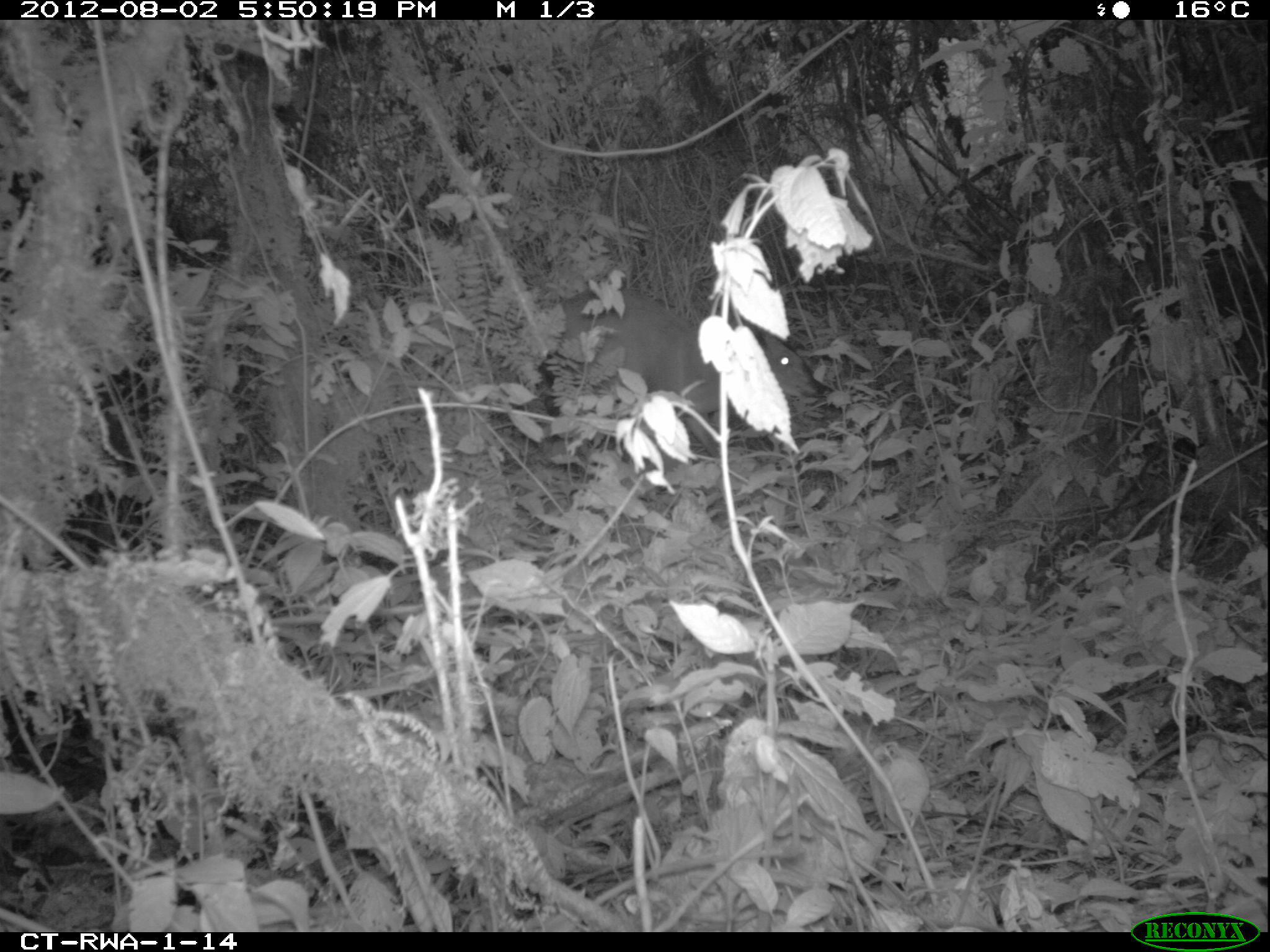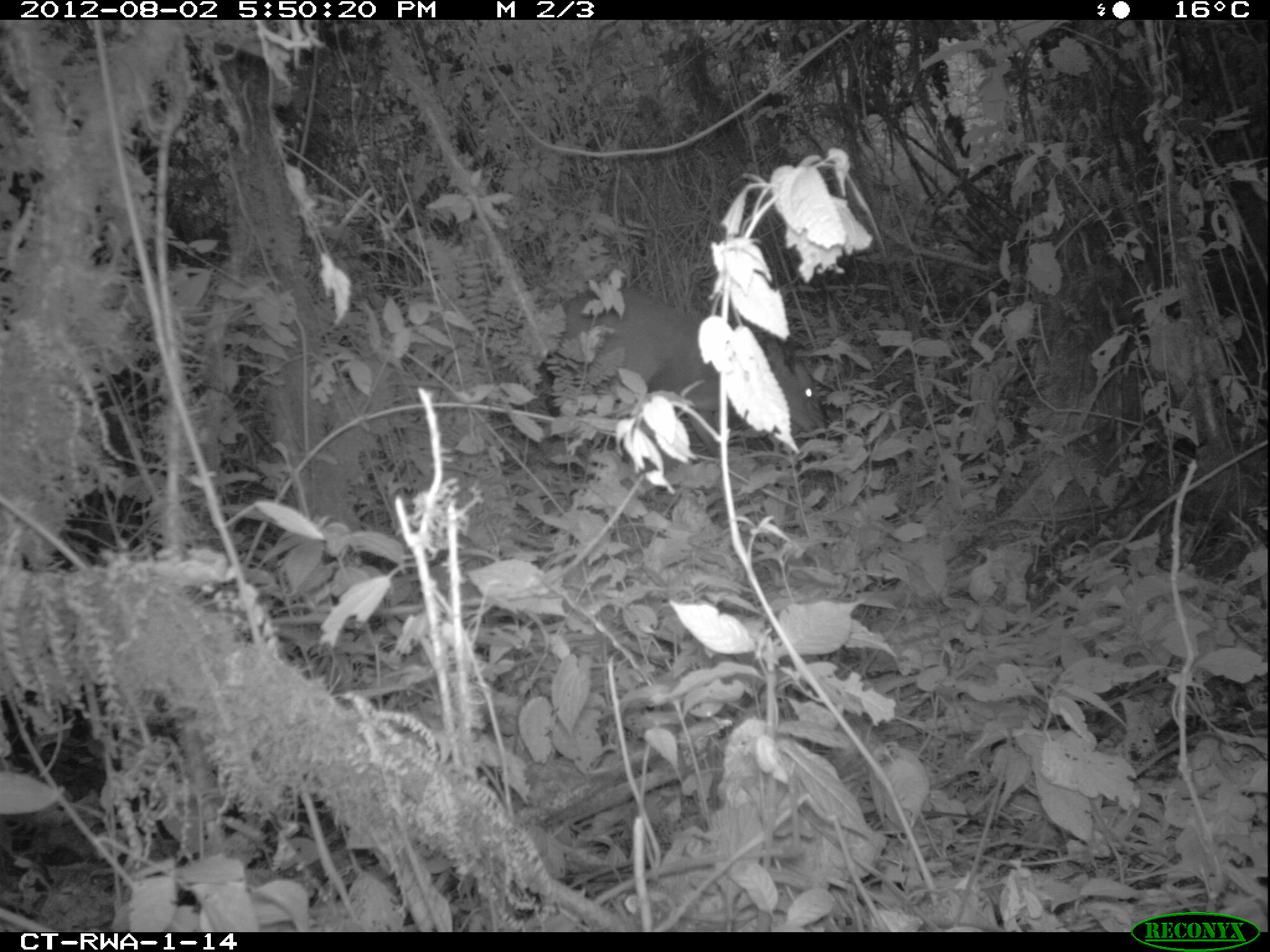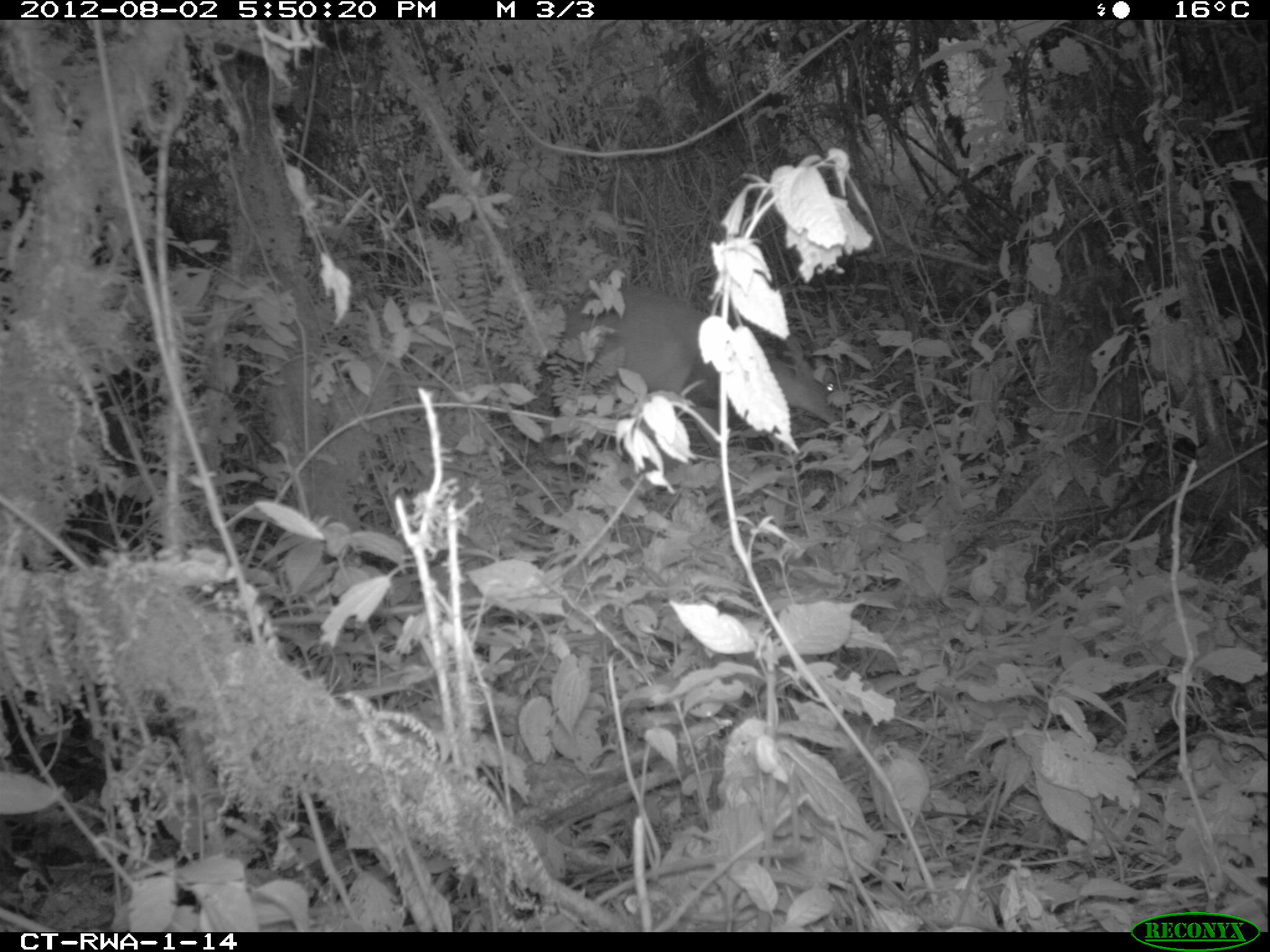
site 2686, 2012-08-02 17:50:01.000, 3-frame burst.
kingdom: Animalia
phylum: Chordata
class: Mammalia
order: Artiodactyla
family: Bovidae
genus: Cephalophus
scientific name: Cephalophus nigrifrons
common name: black-fronted duiker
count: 1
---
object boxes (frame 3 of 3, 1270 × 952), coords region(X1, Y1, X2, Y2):
cephalophus nigrifrons: region(553, 286, 849, 456)